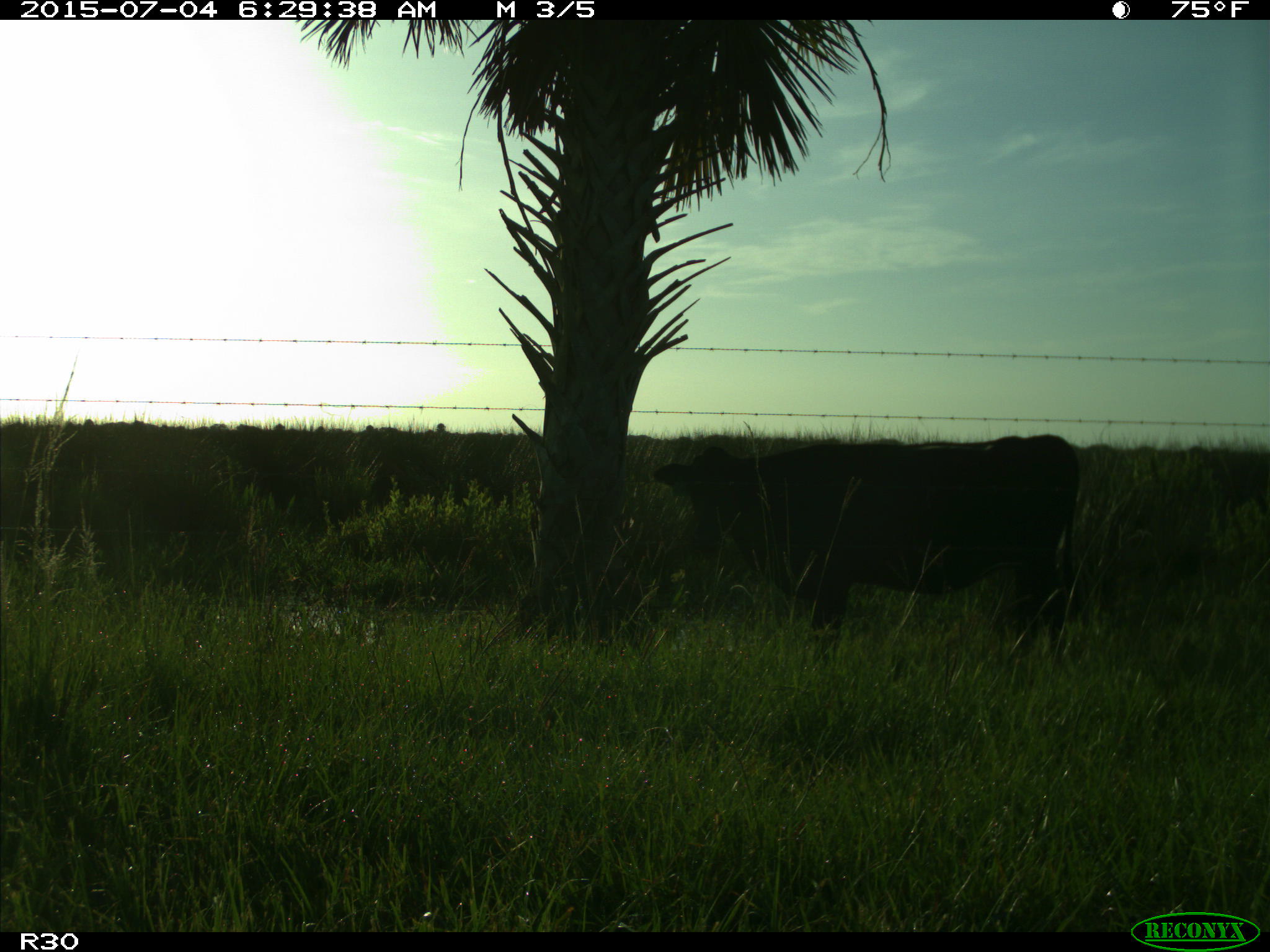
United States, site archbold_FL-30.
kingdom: Animalia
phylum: Chordata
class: Mammalia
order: Artiodactyla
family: Bovidae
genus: Bos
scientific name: Bos taurus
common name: domestic cow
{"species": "Bos taurus (domestic cow)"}